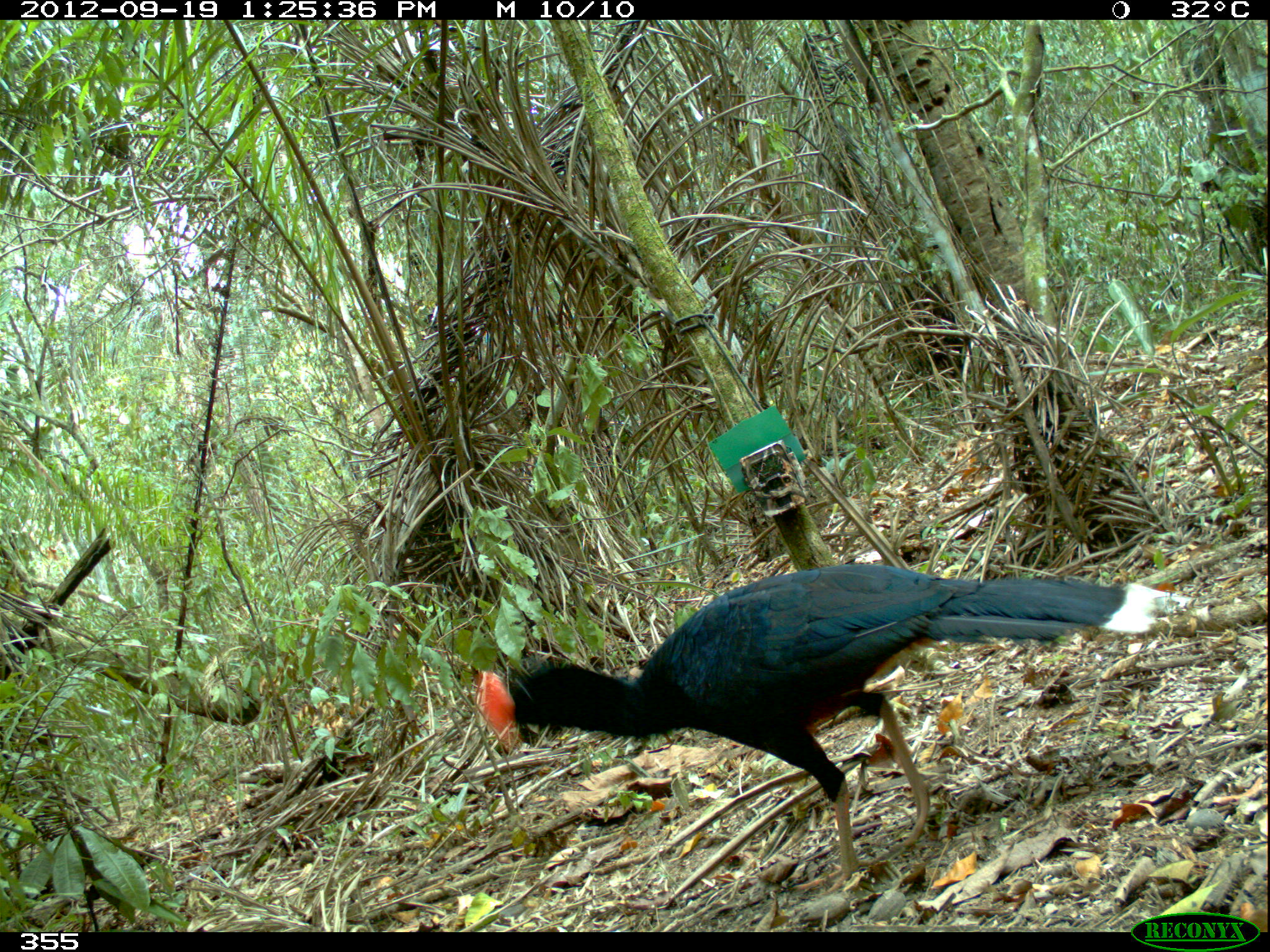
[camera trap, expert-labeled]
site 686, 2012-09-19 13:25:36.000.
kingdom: Animalia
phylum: Chordata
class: Aves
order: Galliformes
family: Cracidae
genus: Mitu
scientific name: Mitu tuberosum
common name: razor-billed curassow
Mitu tuberosum (razor-billed curassow).